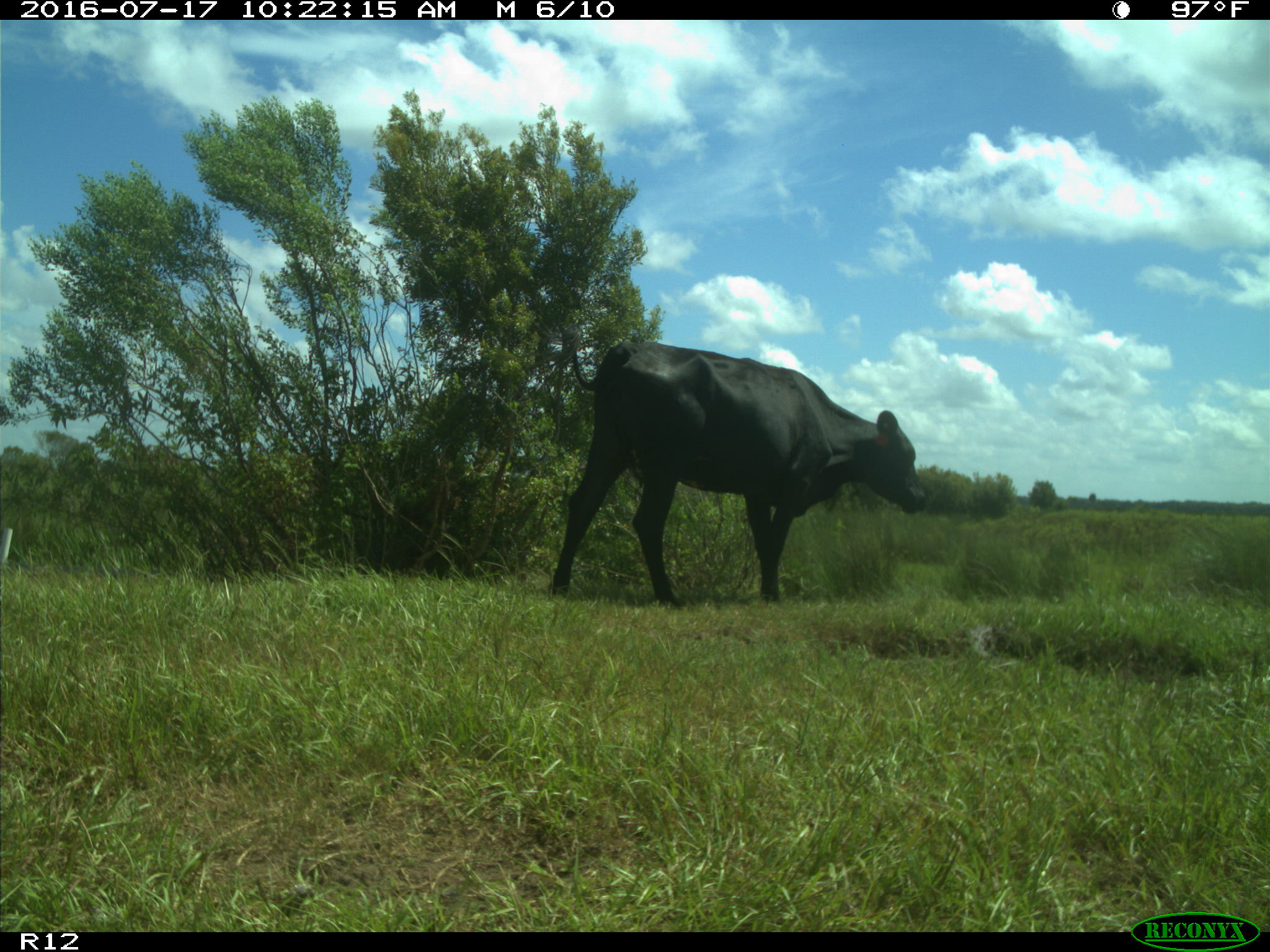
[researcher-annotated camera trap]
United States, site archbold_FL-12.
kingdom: Animalia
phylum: Chordata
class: Mammalia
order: Artiodactyla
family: Bovidae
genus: Bos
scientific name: Bos taurus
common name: domestic cow